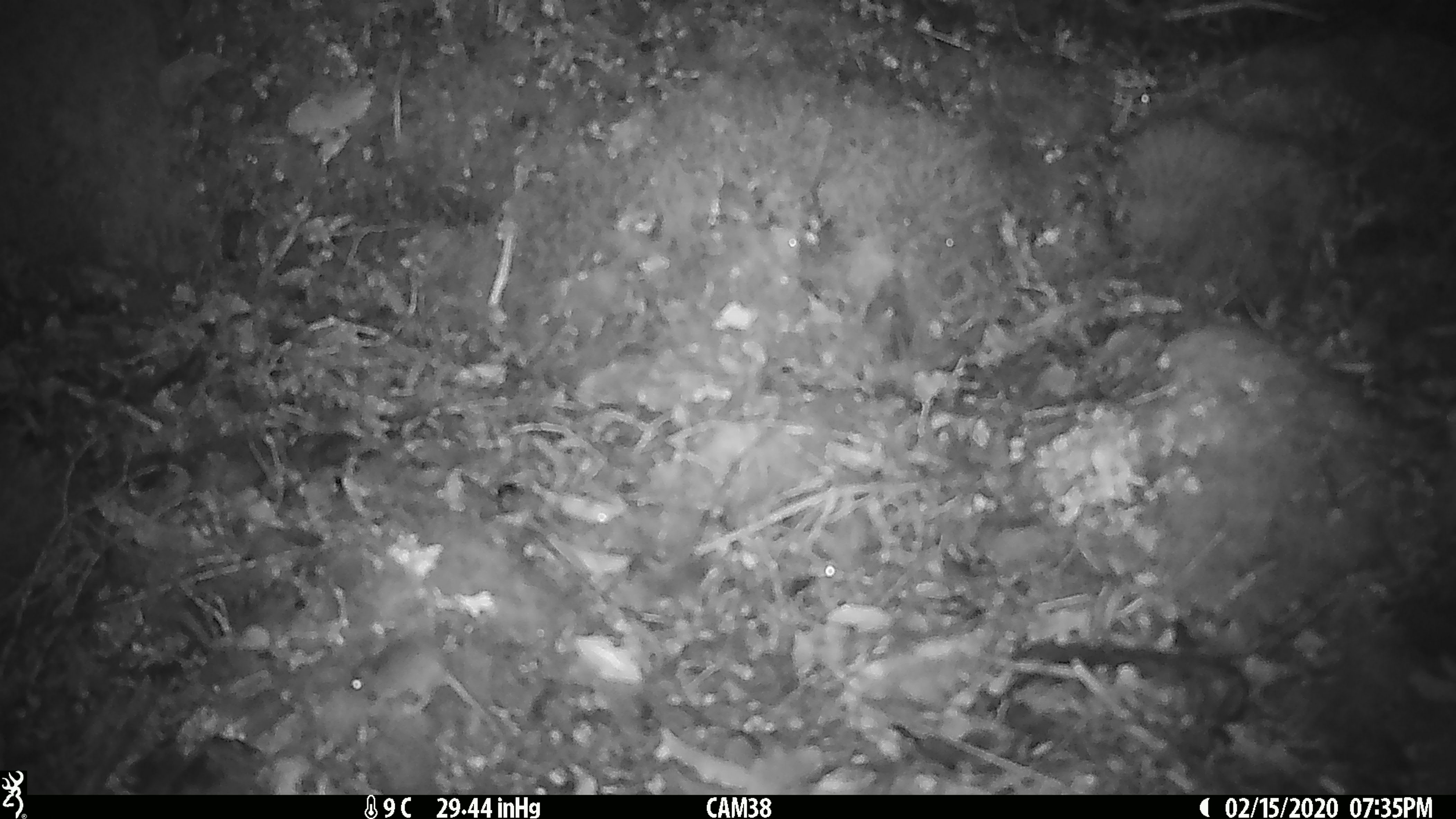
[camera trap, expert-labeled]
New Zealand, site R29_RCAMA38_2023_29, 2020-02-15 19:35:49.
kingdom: Animalia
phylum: Chordata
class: Mammalia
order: Rodentia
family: Muridae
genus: Mus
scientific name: Mus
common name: mouse